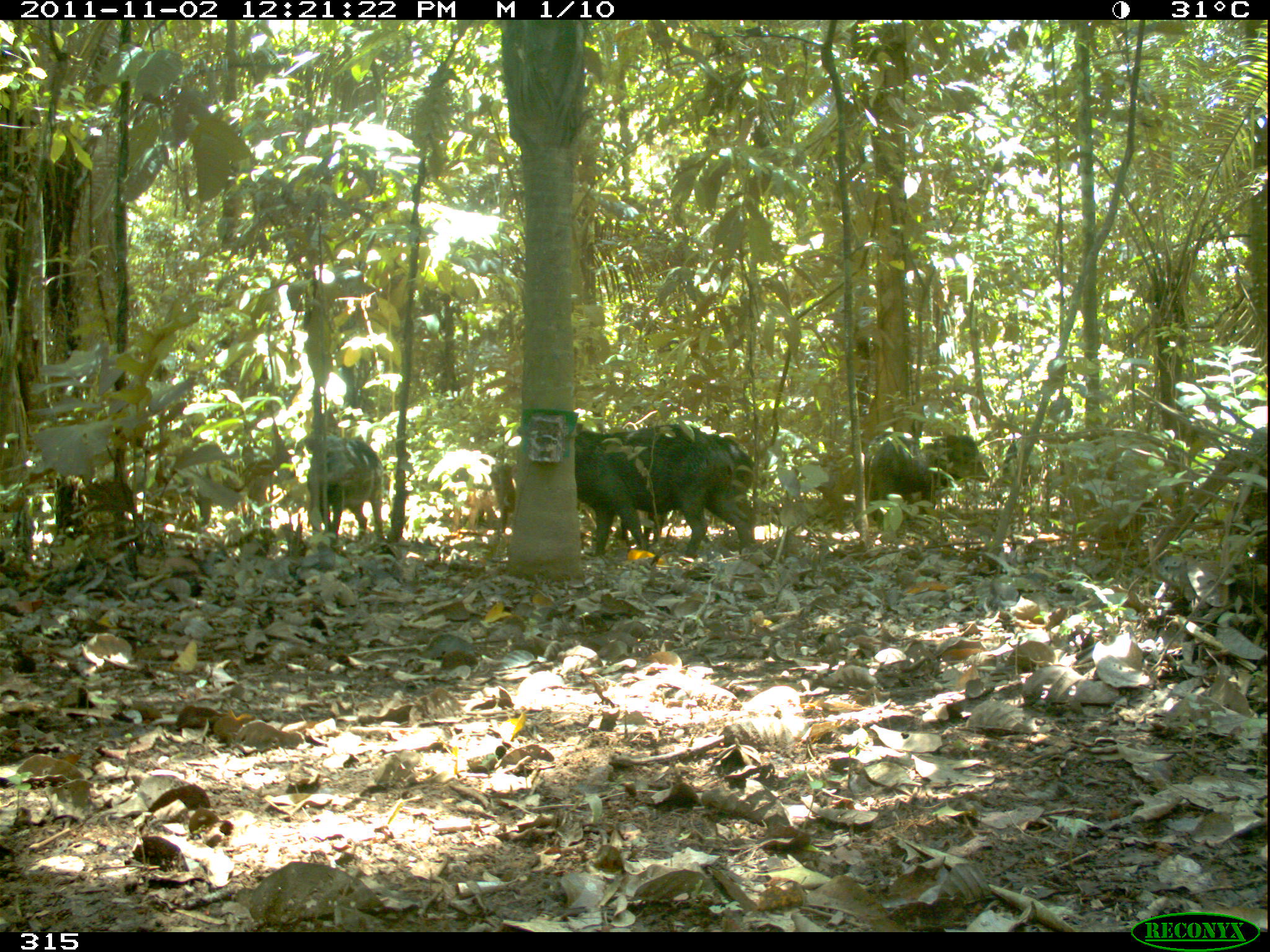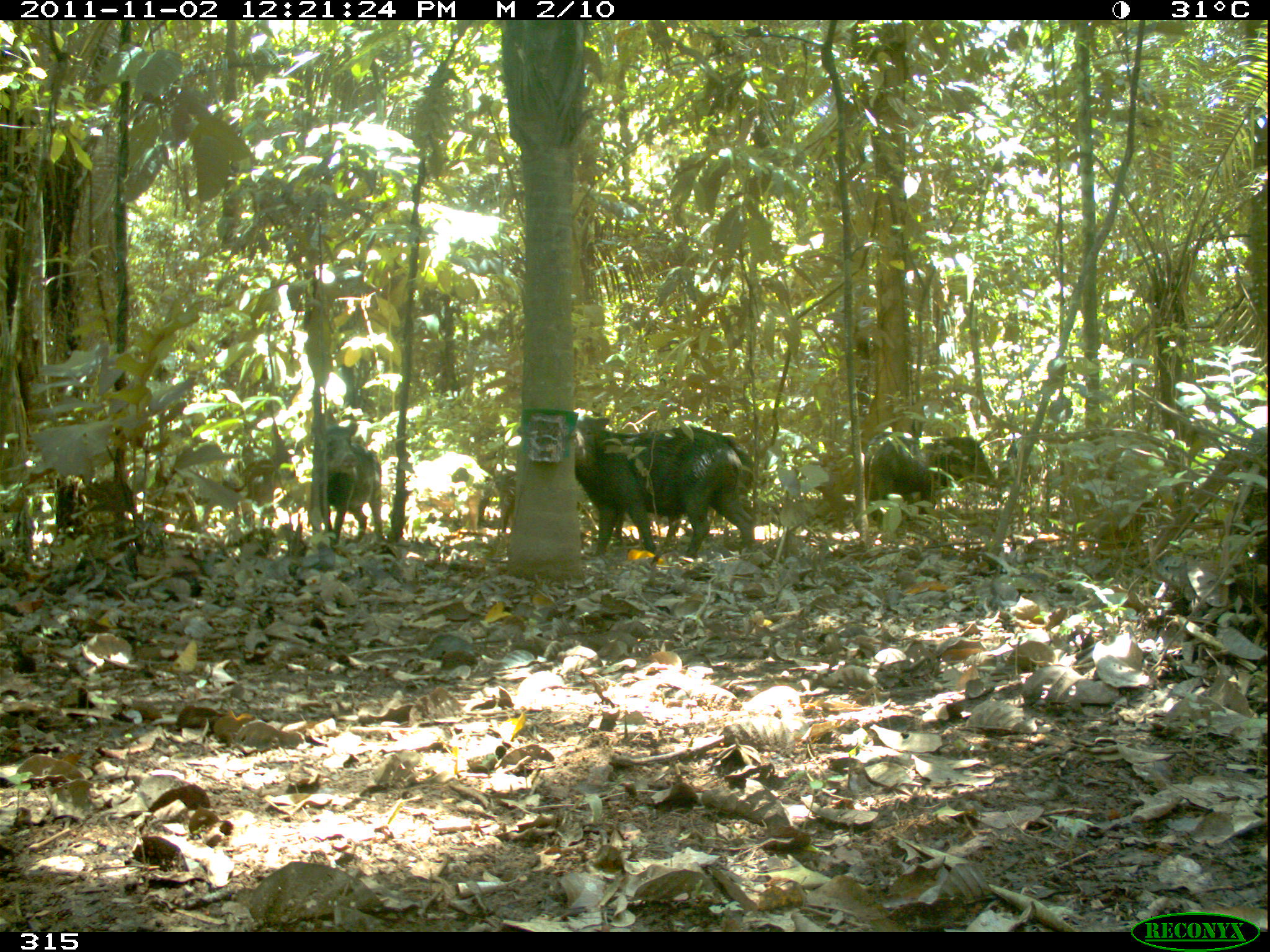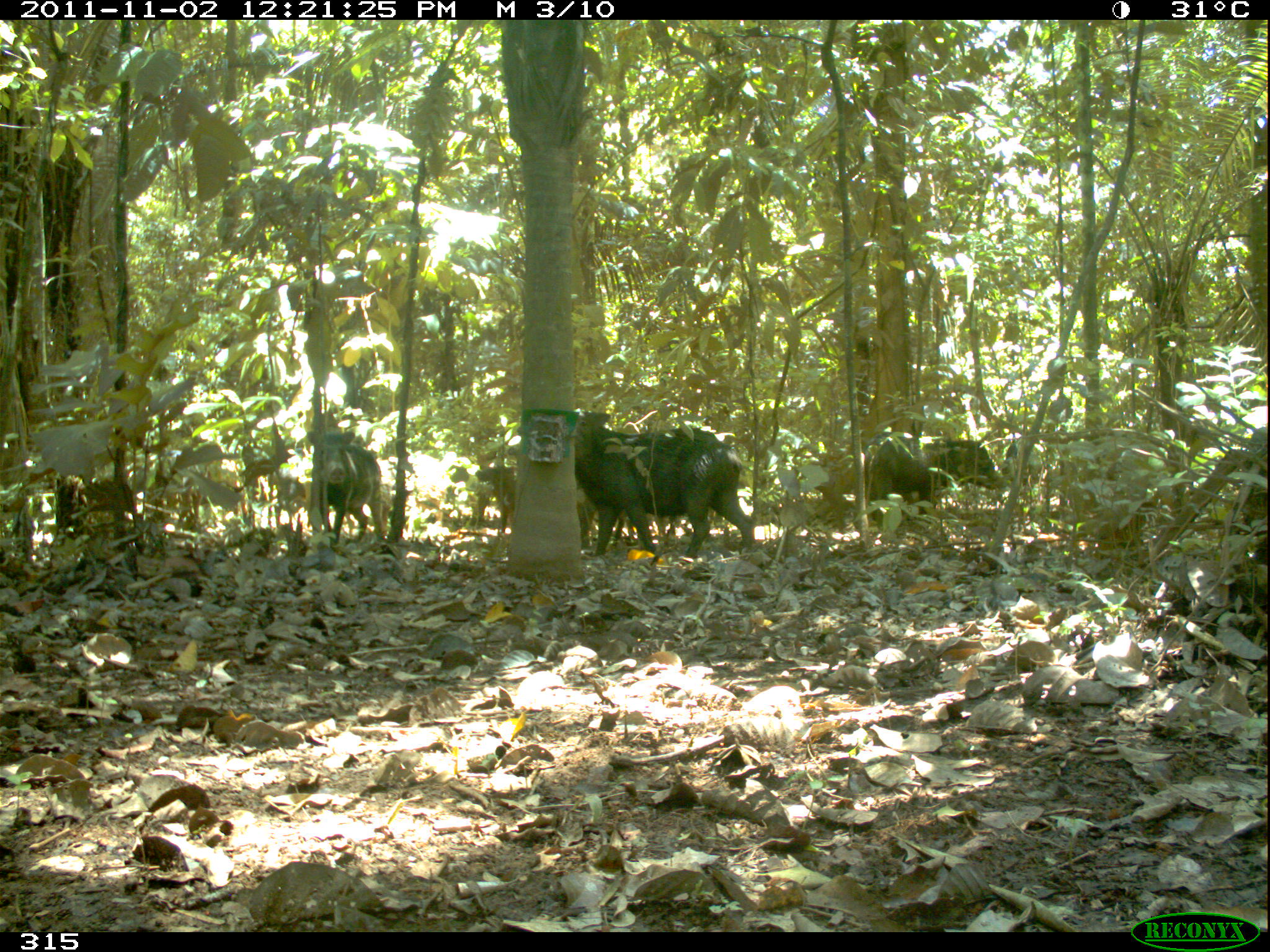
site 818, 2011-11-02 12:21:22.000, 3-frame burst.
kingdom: Animalia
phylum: Chordata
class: Mammalia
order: Artiodactyla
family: Tayassuidae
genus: Tayassu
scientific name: Tayassu pecari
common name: white-lipped peccary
Tayassu pecari (white-lipped peccary).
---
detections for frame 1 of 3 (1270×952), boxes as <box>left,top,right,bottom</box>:
tayassu pecari: <box>509,421,750,557</box>; <box>620,432,754,548</box>; <box>862,431,990,526</box>; <box>303,435,386,540</box>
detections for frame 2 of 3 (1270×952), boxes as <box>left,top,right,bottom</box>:
tayassu pecari: <box>574,413,754,559</box>; <box>614,433,756,547</box>; <box>862,434,996,526</box>; <box>311,420,383,539</box>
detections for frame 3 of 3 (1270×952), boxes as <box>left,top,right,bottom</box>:
tayassu pecari: <box>573,408,754,560</box>; <box>862,432,1008,519</box>; <box>306,430,385,543</box>; <box>475,465,515,533</box>